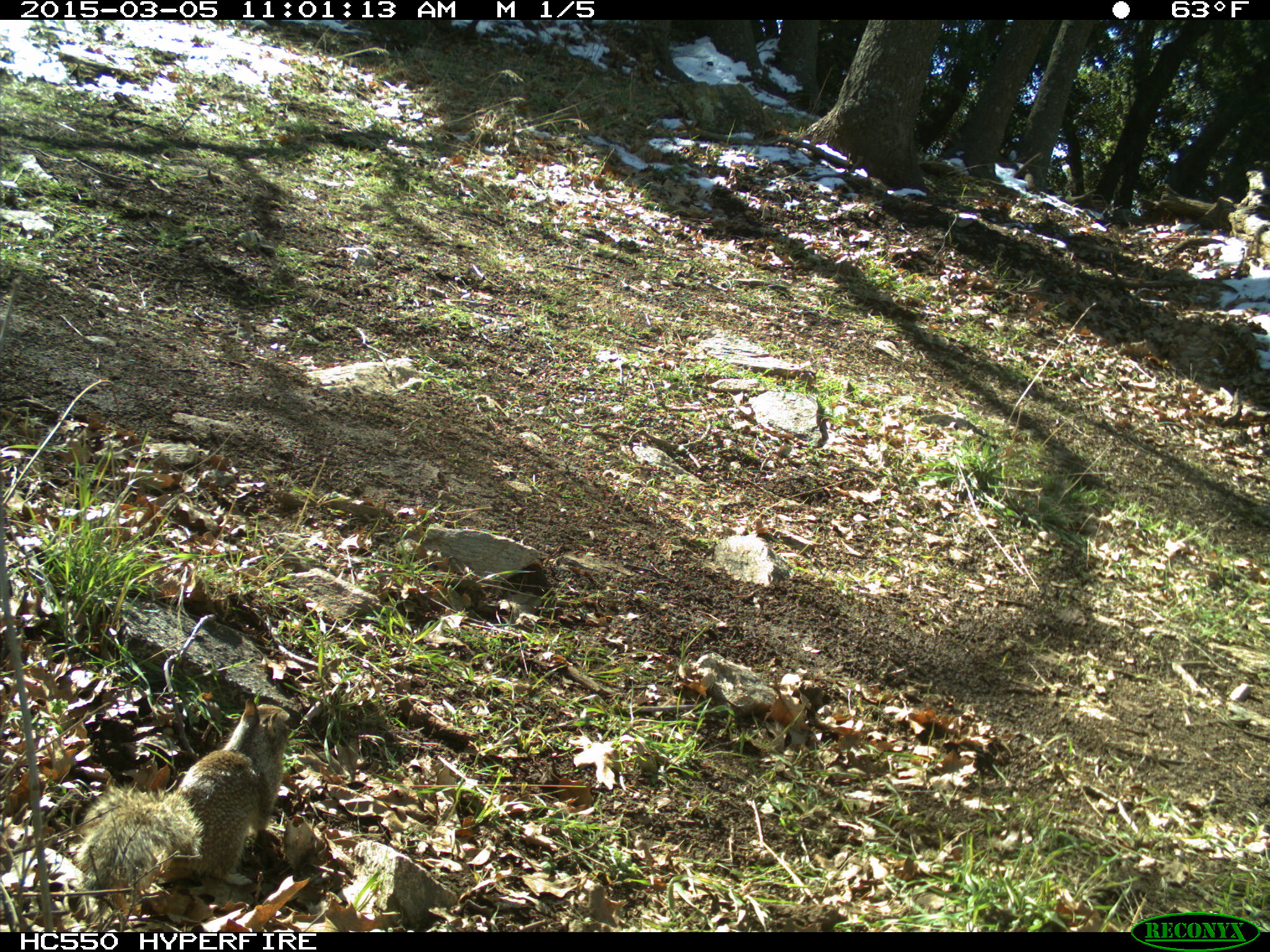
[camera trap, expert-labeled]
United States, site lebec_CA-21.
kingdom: Animalia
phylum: Chordata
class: Mammalia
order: Rodentia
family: Sciuridae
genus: Otospermophilus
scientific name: Otospermophilus beecheyi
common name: california ground squirrel